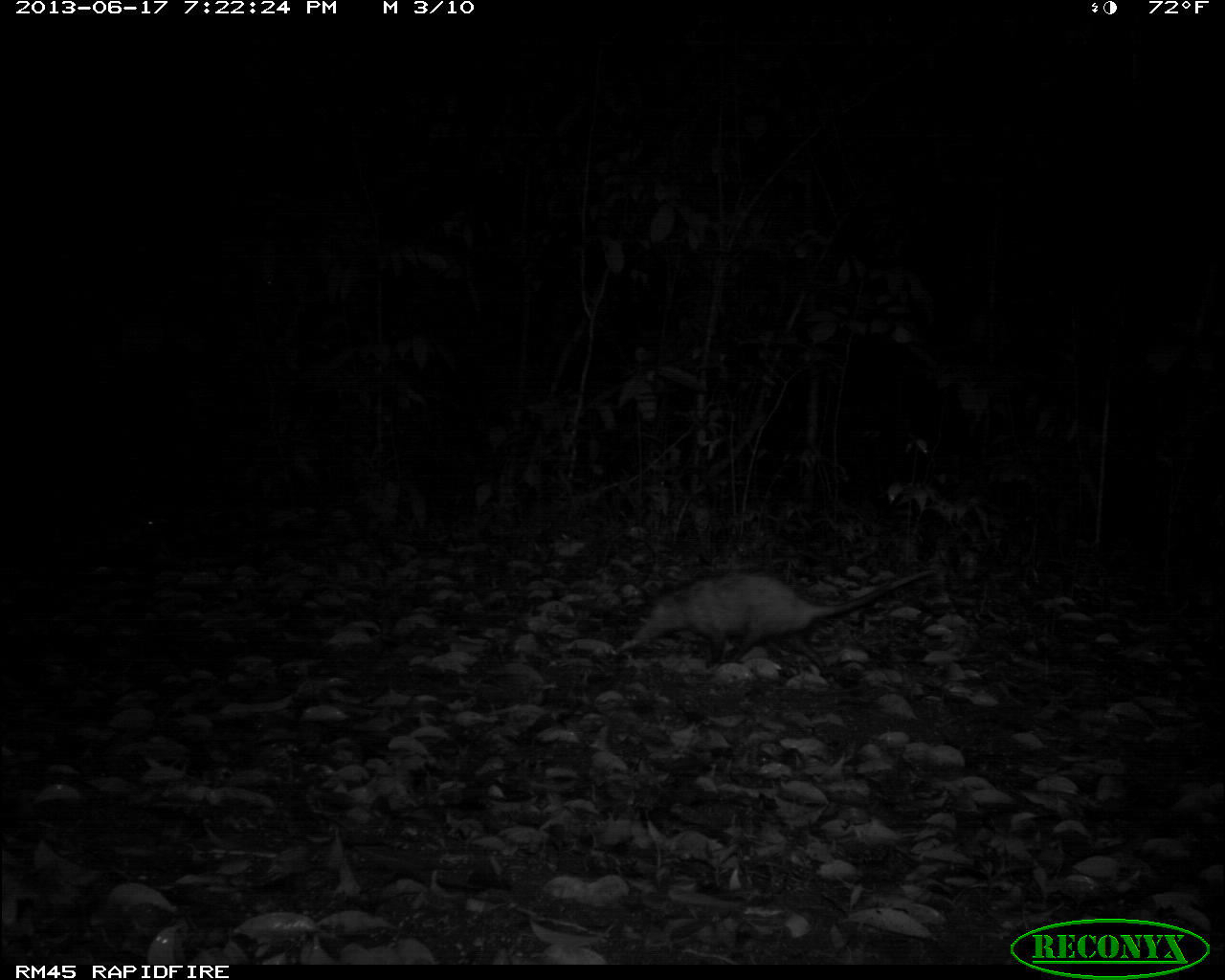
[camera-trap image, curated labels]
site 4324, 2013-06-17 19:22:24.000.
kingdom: Animalia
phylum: Chordata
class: Mammalia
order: Didelphimorphia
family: Didelphidae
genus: Didelphis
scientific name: Didelphis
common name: american opossums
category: didelphis sp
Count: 1.